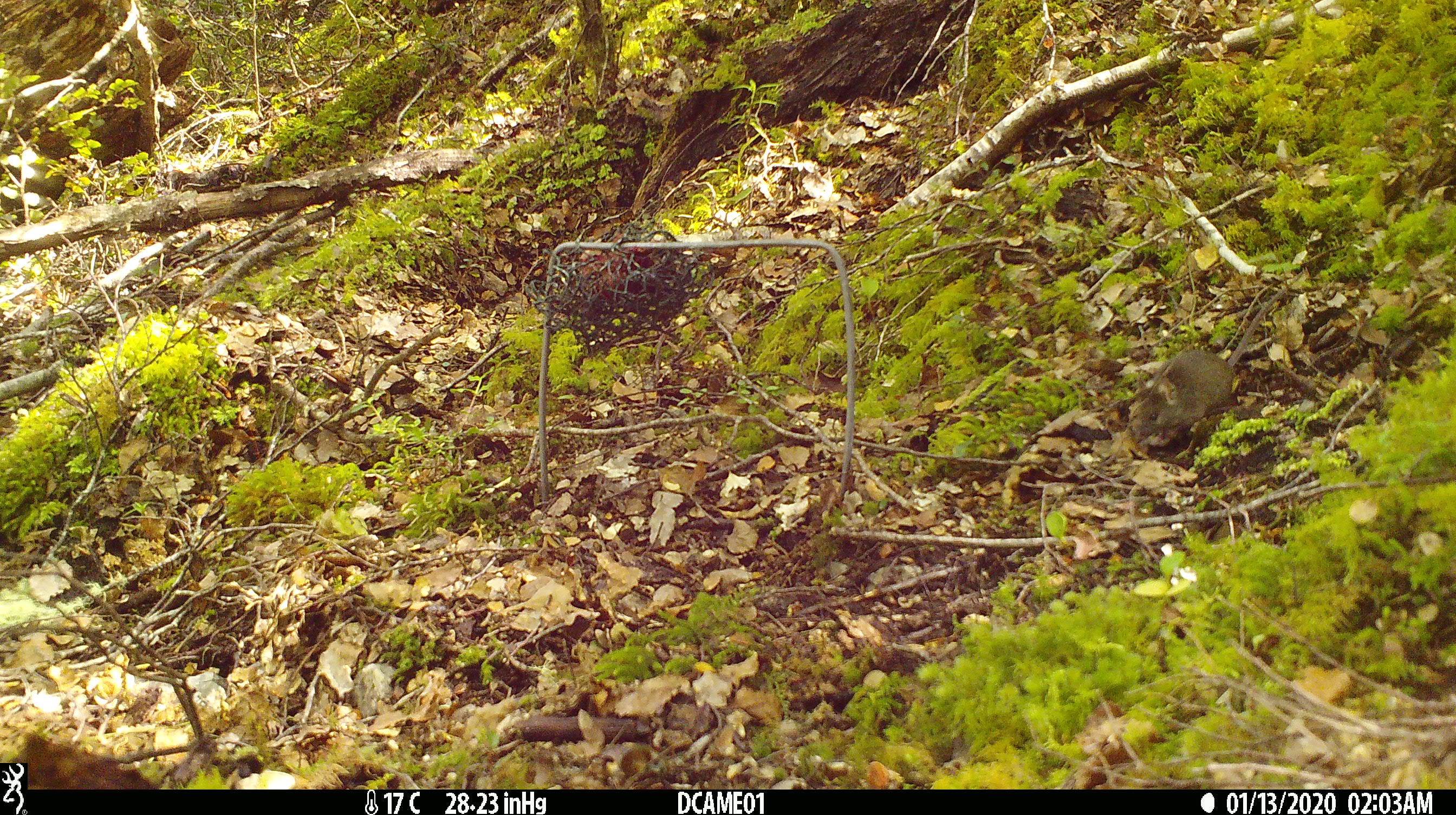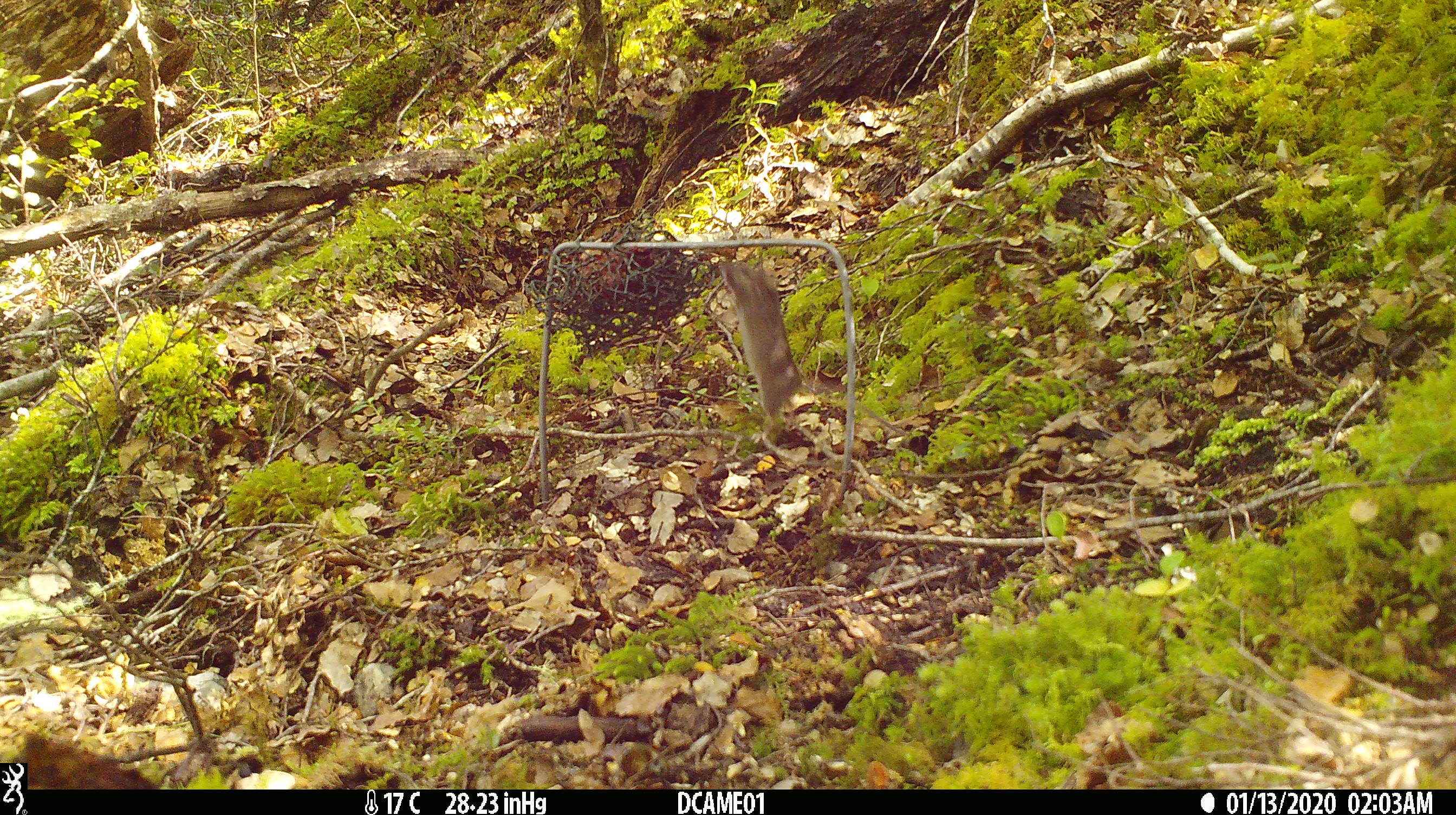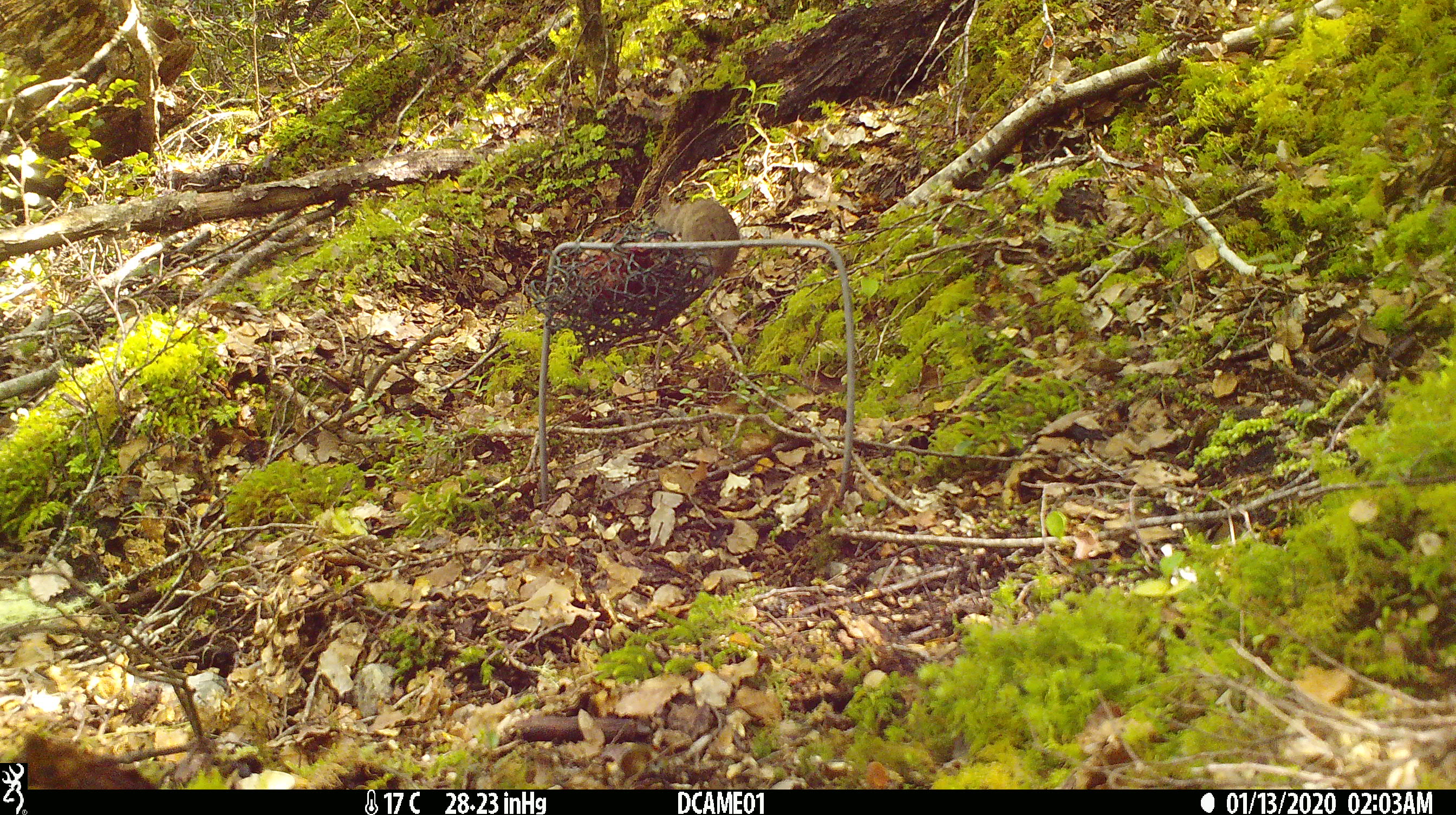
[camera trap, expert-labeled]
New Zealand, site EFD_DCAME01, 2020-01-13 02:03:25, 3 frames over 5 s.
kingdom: Animalia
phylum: Chordata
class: Mammalia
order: Rodentia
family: Muridae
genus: Mus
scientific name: Mus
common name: mouse